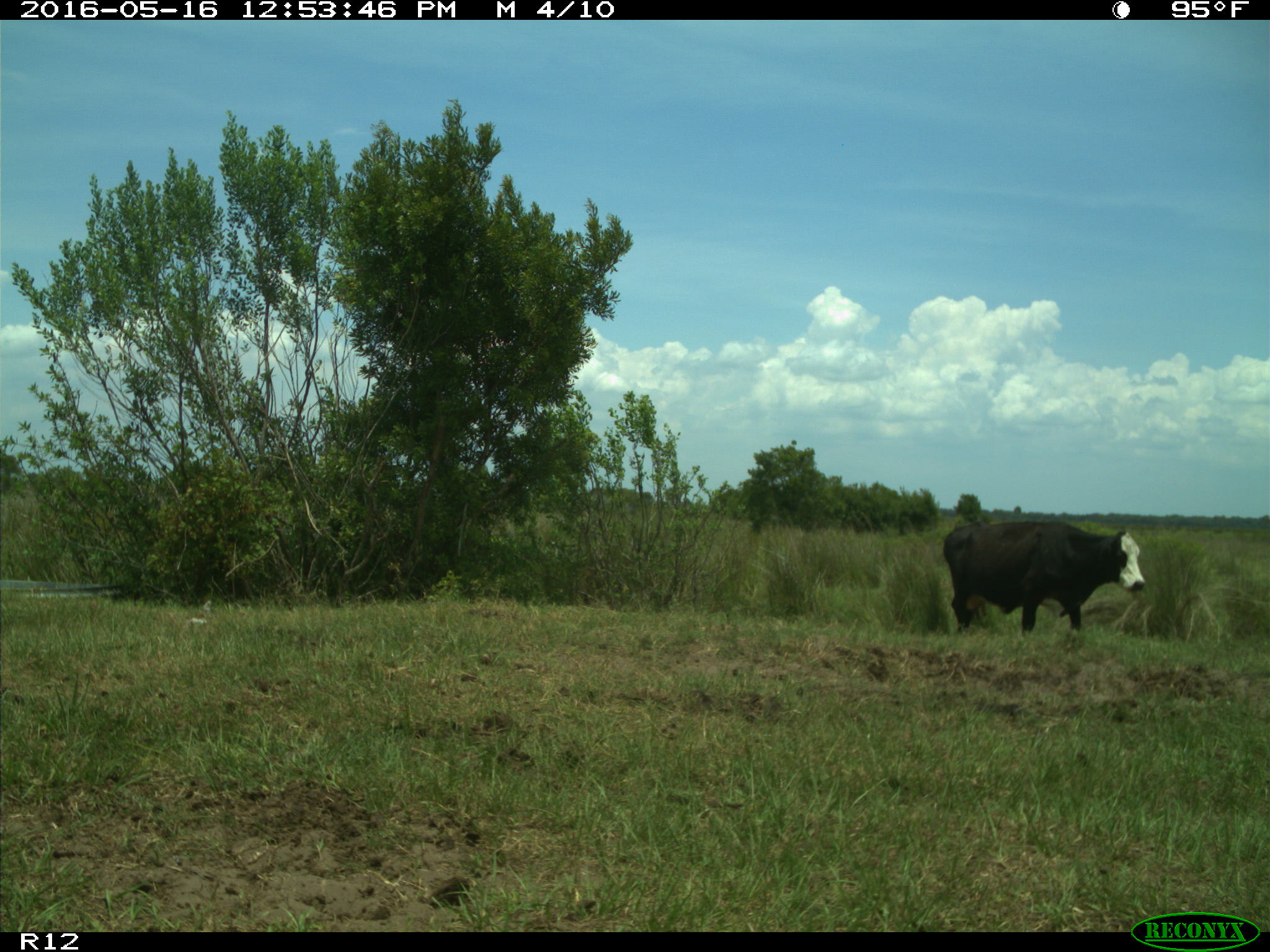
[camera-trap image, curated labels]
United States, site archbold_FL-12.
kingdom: Animalia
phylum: Chordata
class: Mammalia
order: Artiodactyla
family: Bovidae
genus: Bos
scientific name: Bos taurus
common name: domestic cow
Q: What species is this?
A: Bos taurus (domestic cow).